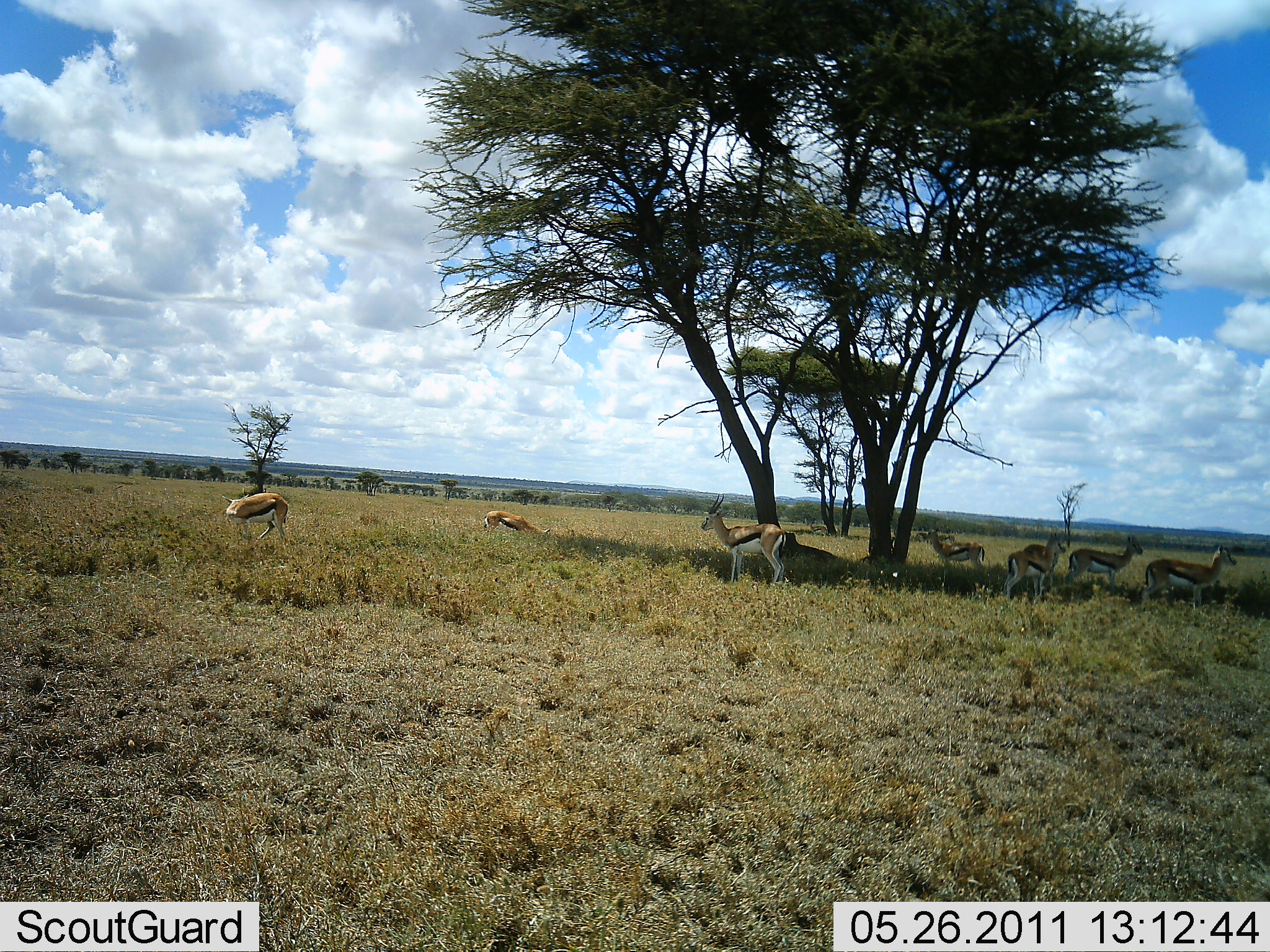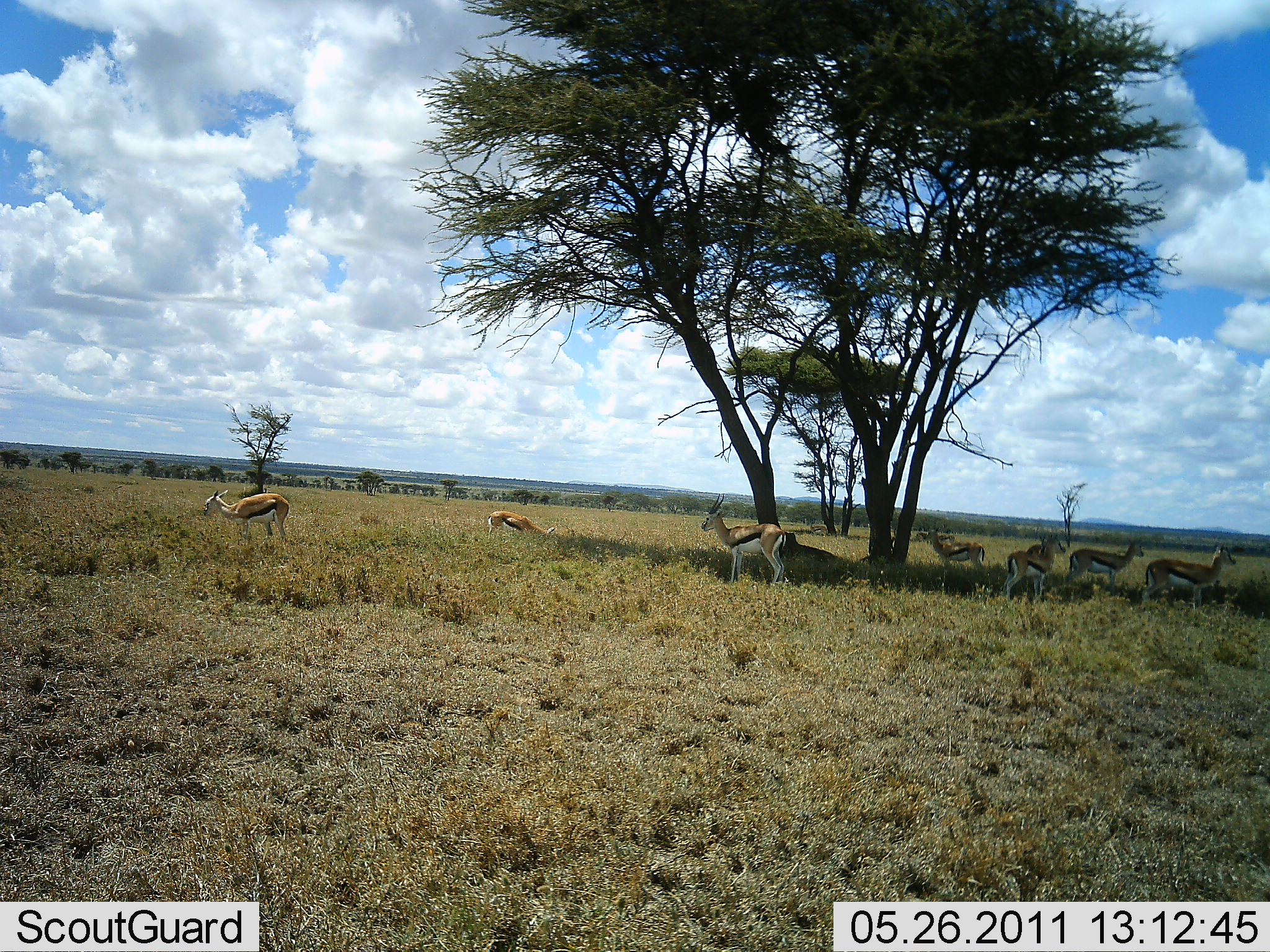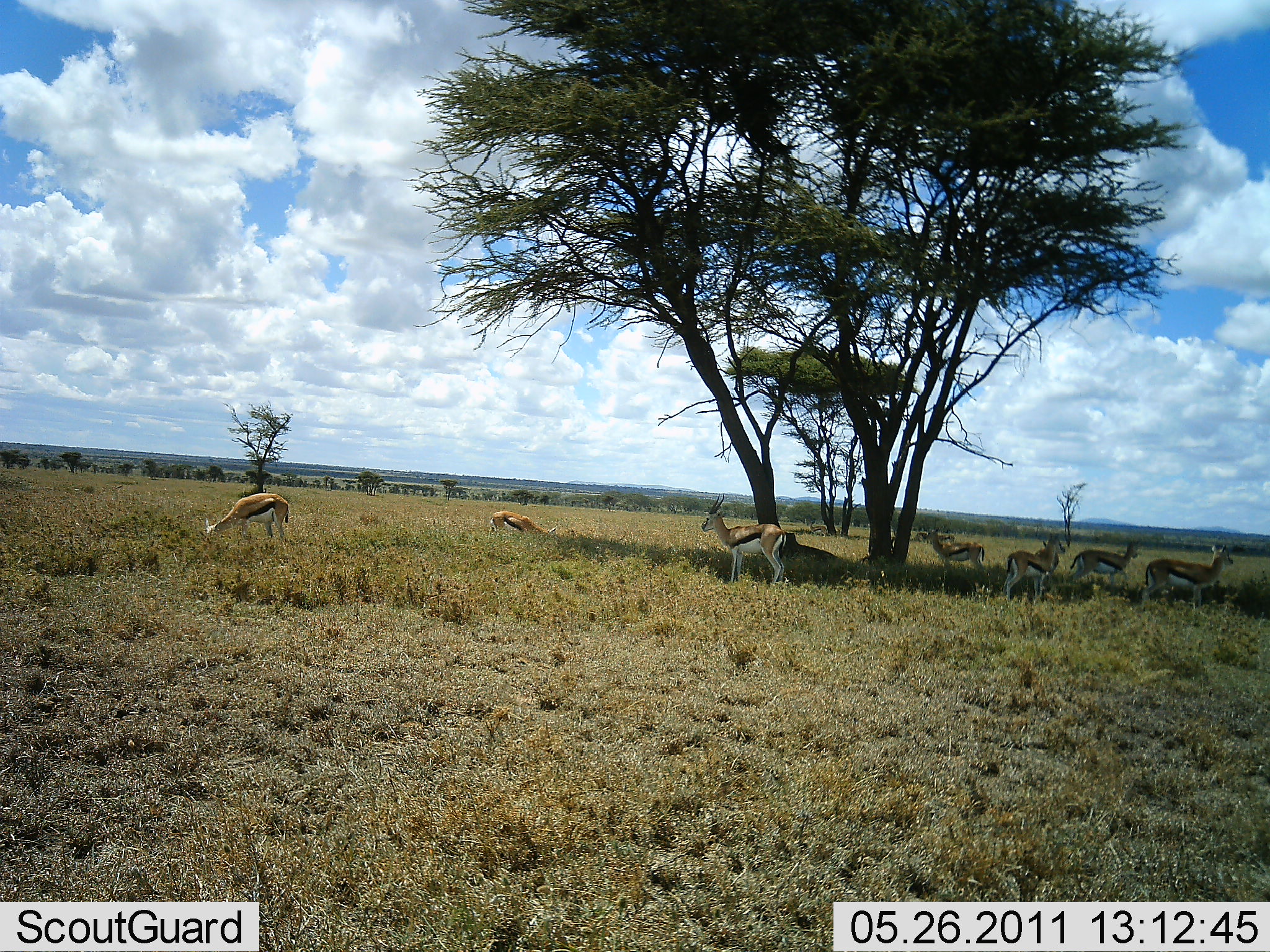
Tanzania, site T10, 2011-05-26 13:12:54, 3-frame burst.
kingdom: Animalia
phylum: Chordata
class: Mammalia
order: Artiodactyla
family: Bovidae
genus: Eudorcas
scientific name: Eudorcas thomsonii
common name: thomson's gazelle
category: gazellethomsons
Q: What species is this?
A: Gazellethomsons (thomson's gazelle) (Eudorcas thomsonii).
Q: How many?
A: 7.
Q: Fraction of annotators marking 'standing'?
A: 91%.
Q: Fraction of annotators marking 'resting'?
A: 18%.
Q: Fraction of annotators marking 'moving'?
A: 27%.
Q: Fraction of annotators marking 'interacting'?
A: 0%.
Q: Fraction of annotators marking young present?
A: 0%.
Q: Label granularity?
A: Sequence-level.